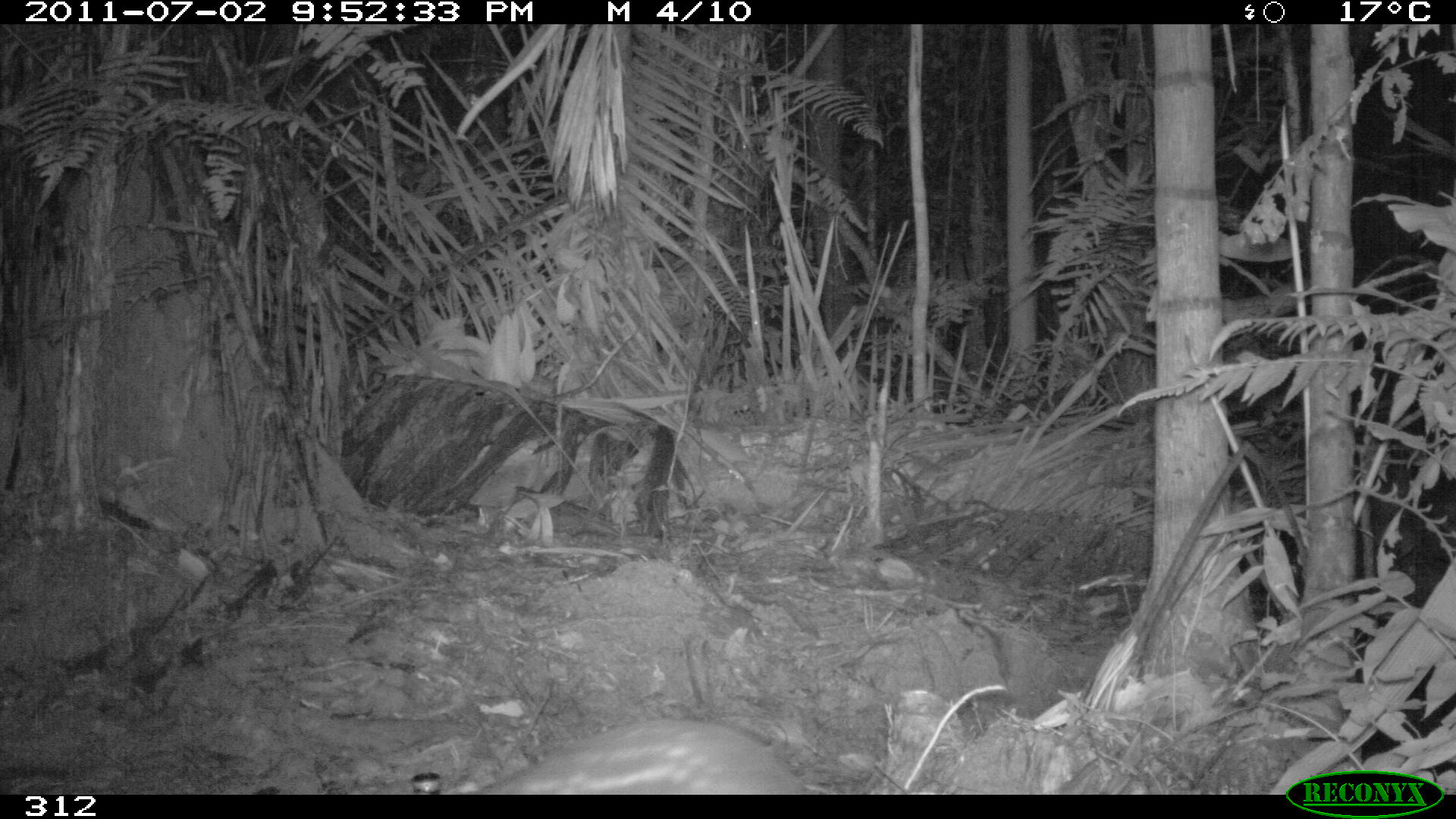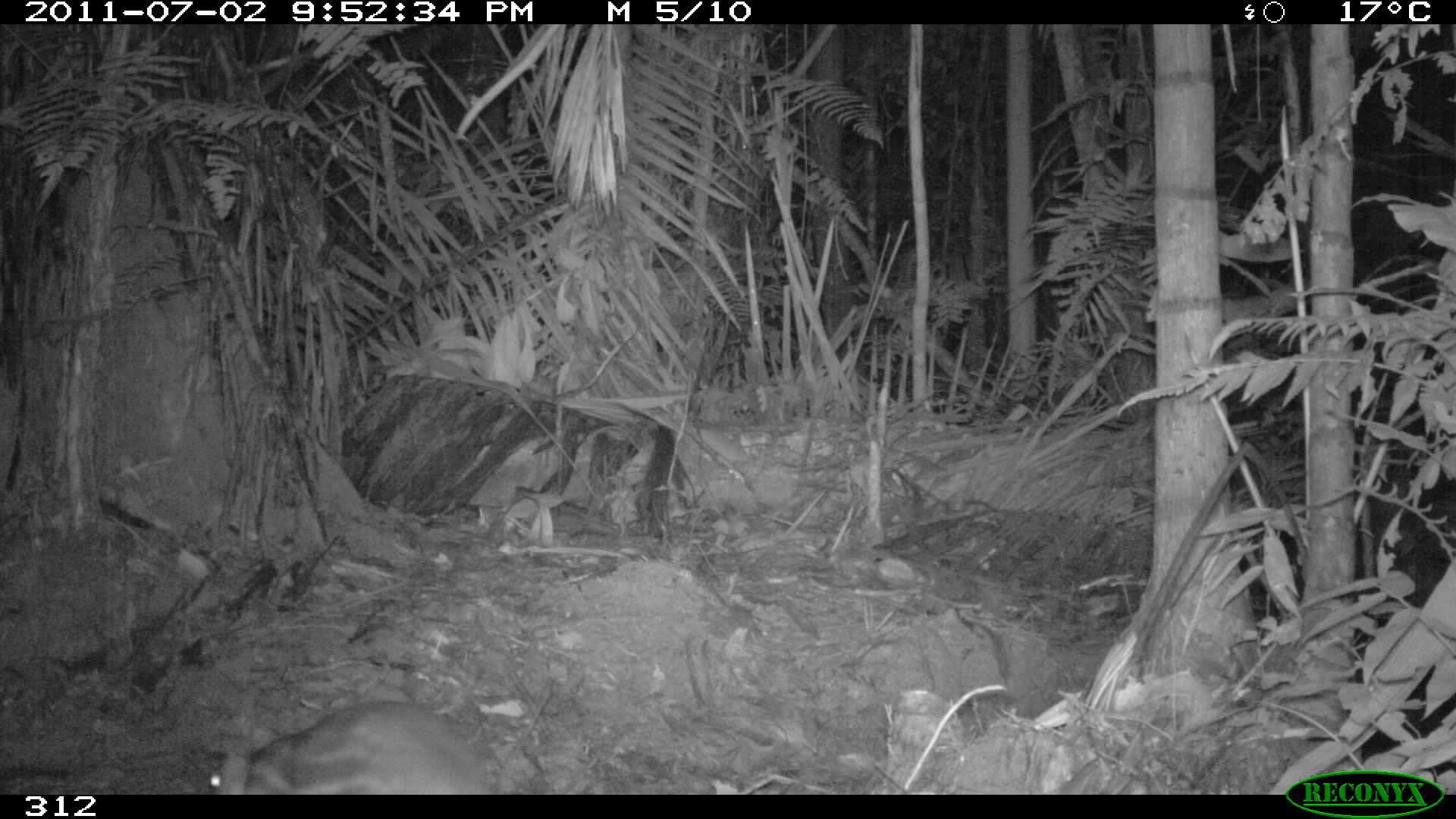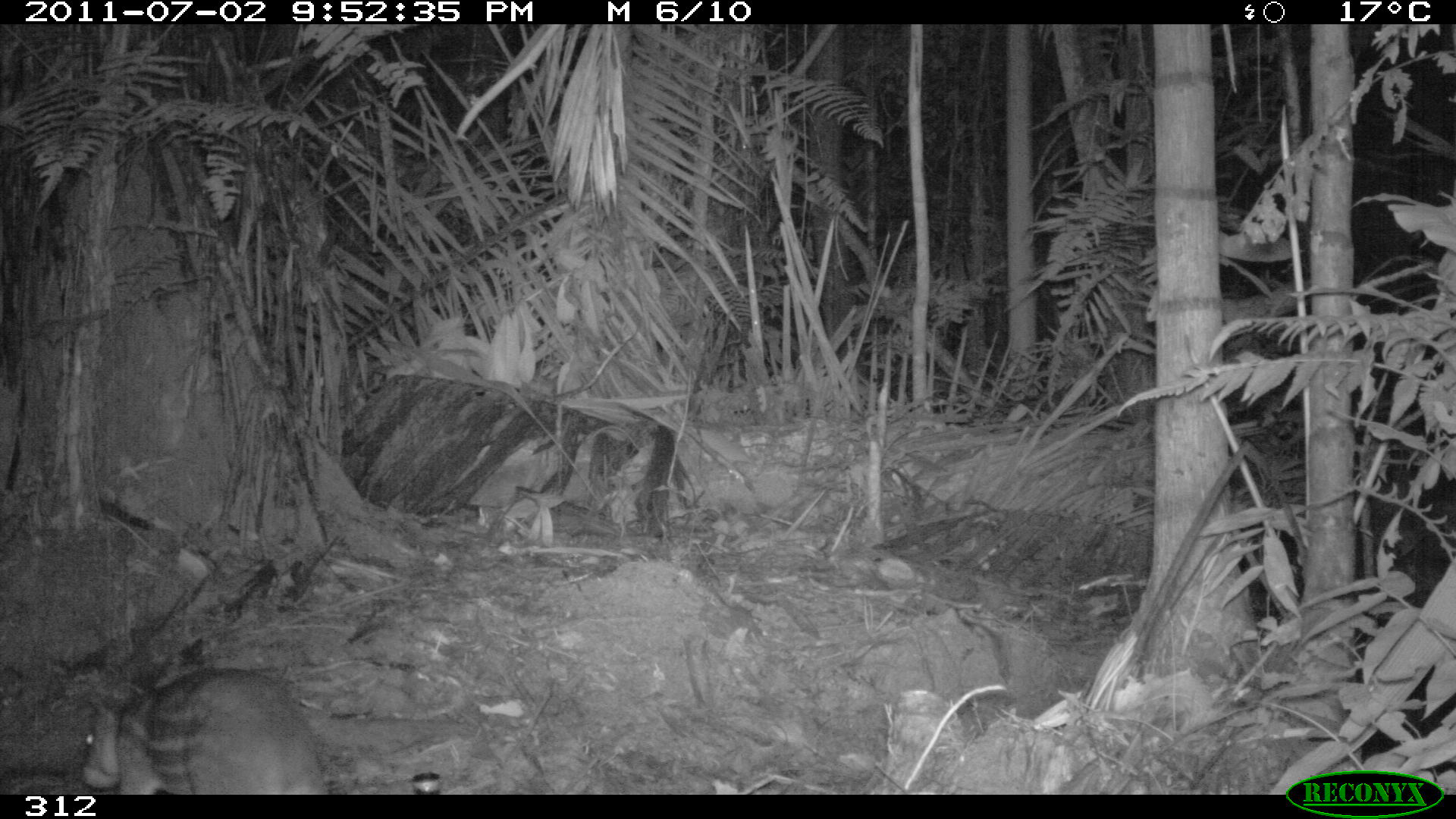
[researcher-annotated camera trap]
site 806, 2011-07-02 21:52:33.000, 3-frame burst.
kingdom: Animalia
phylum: Chordata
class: Mammalia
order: Rodentia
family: Cuniculidae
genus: Cuniculus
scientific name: Cuniculus paca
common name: spotted paca